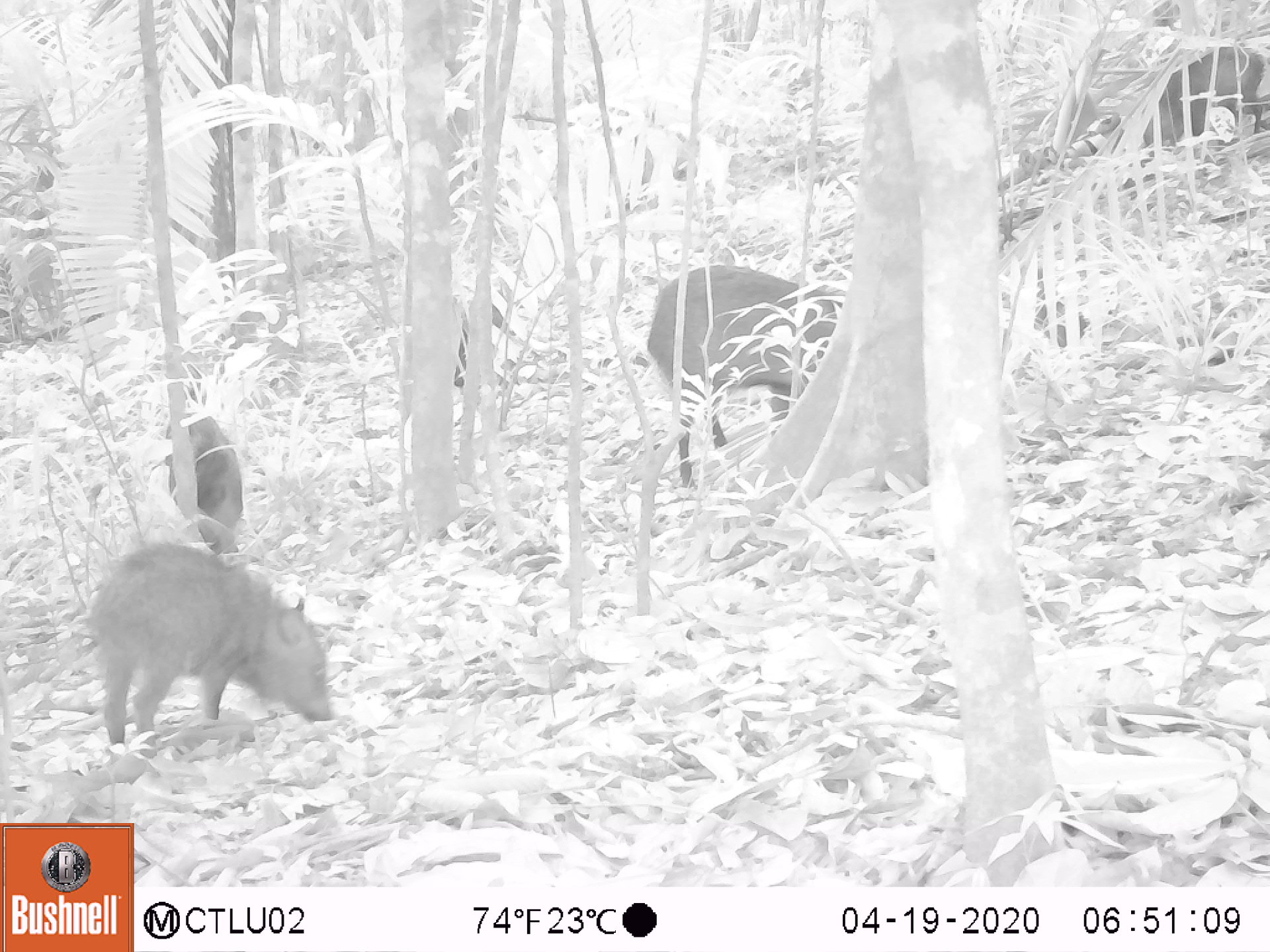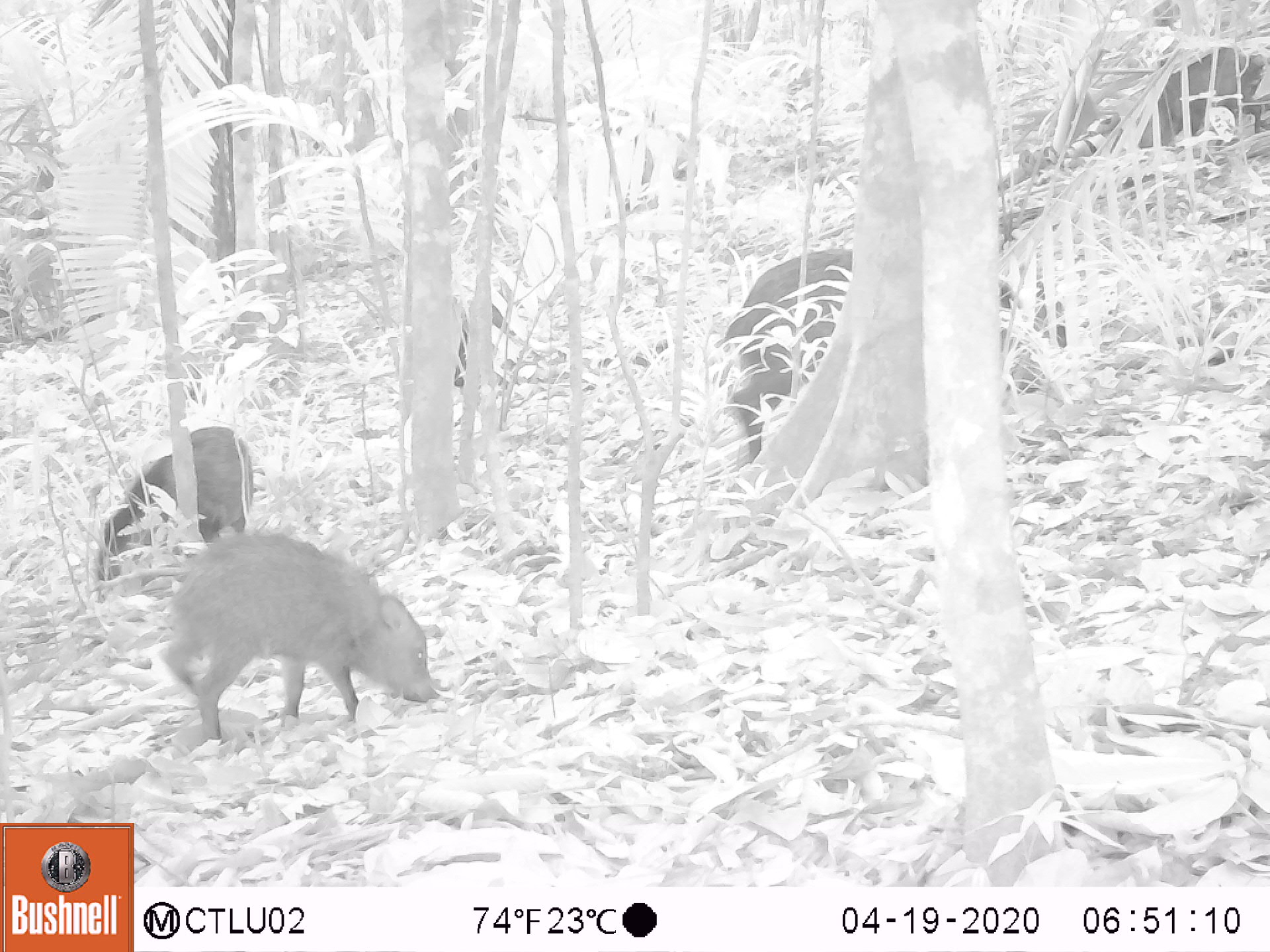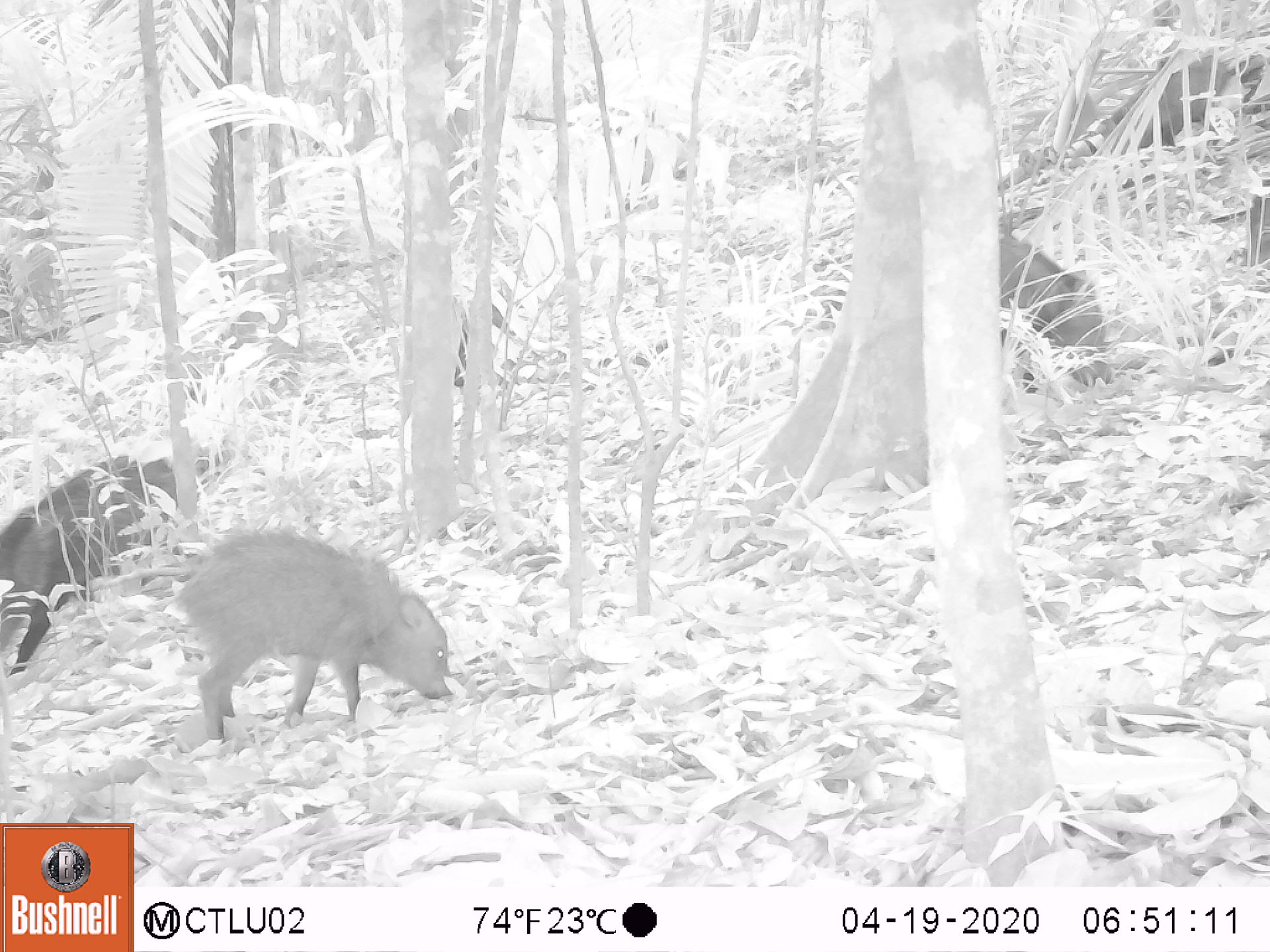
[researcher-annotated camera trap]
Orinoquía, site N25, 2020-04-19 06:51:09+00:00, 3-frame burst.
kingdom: Animalia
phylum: Chordata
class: Mammalia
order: Artiodactyla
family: Tayassuidae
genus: Pecari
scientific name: Pecari tajacu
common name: collared peccary